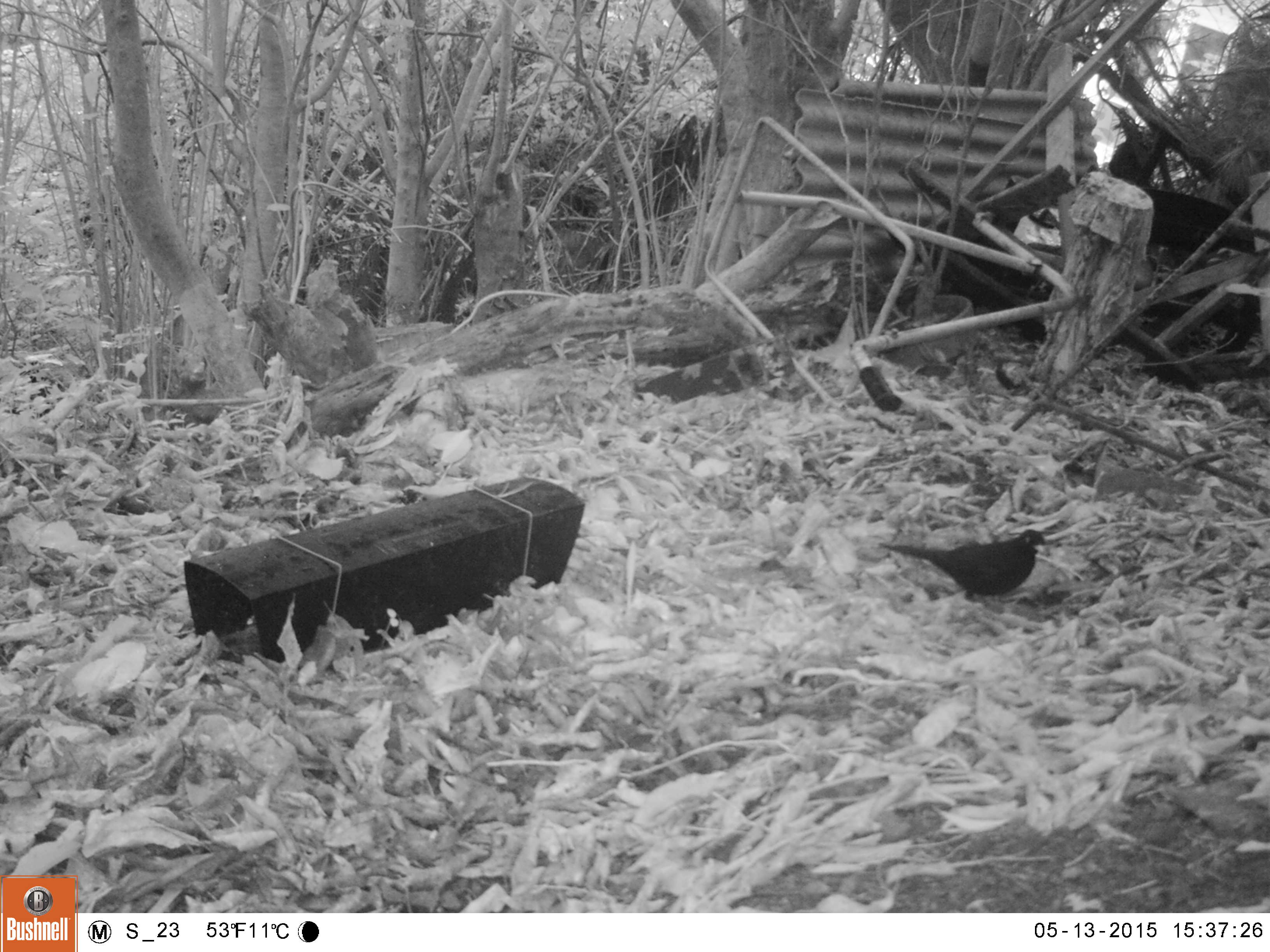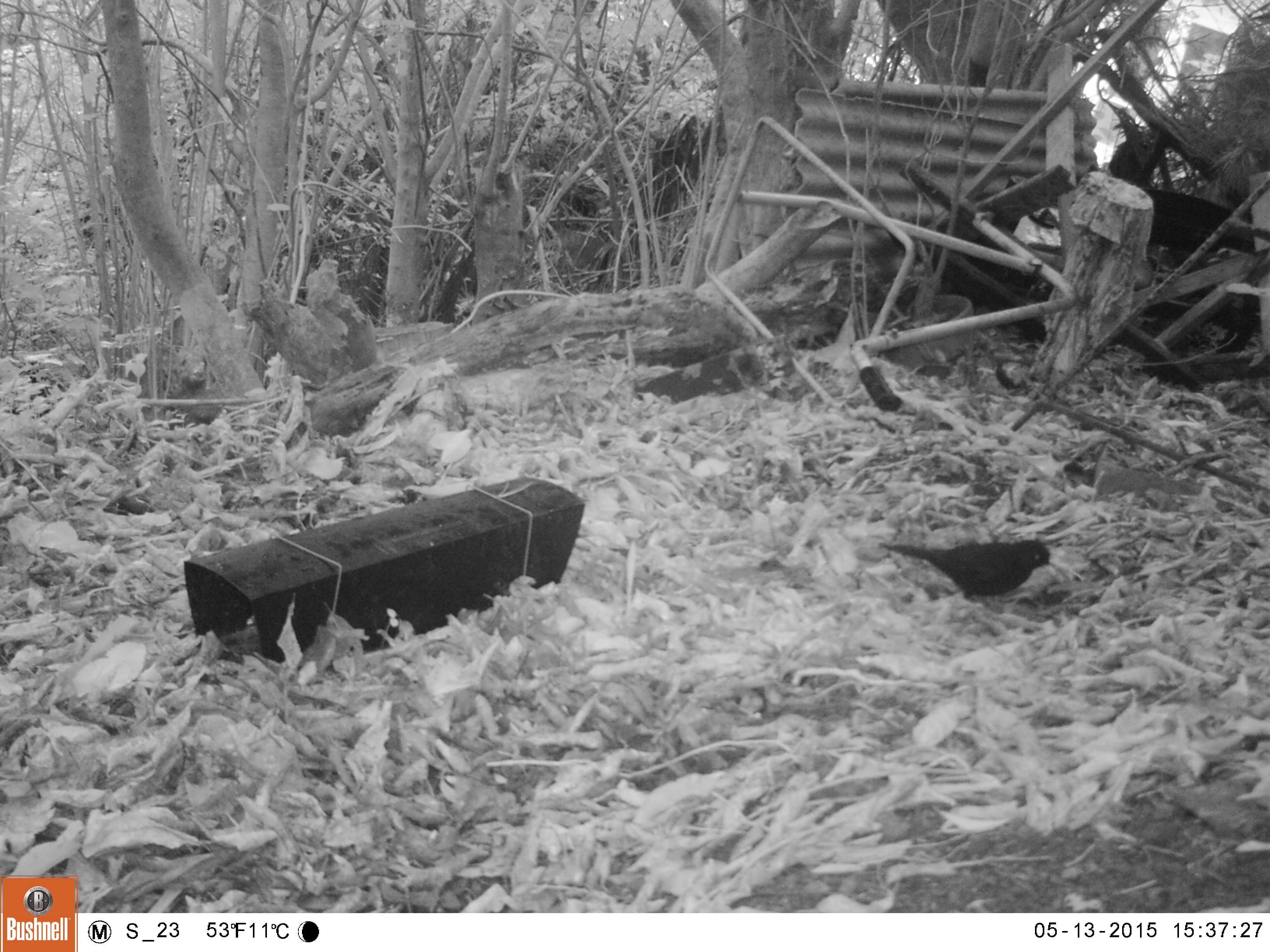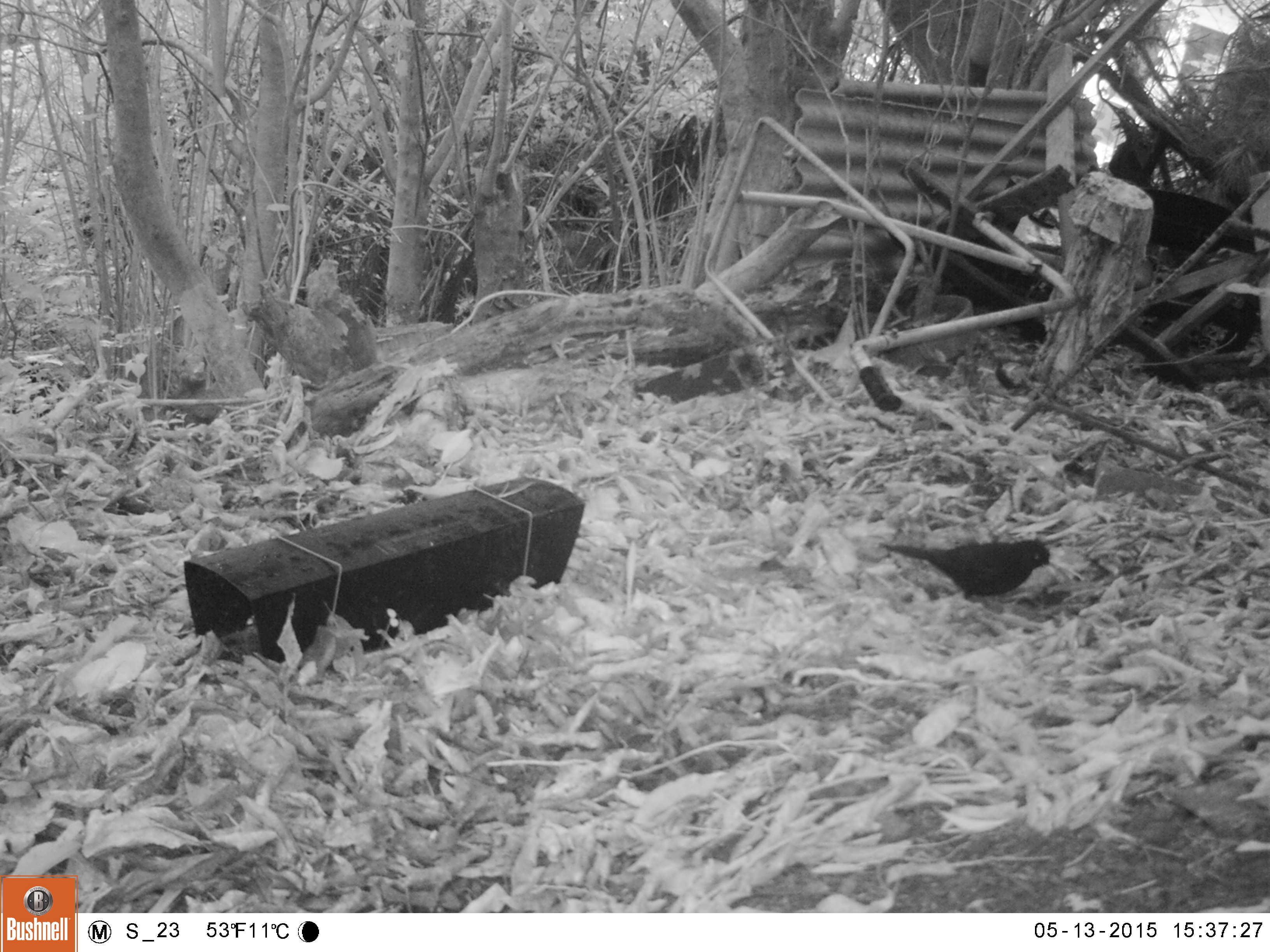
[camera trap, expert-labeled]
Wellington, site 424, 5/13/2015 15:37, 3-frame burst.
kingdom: Animalia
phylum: Chordata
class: Aves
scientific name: Aves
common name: bird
Bird (Aves).